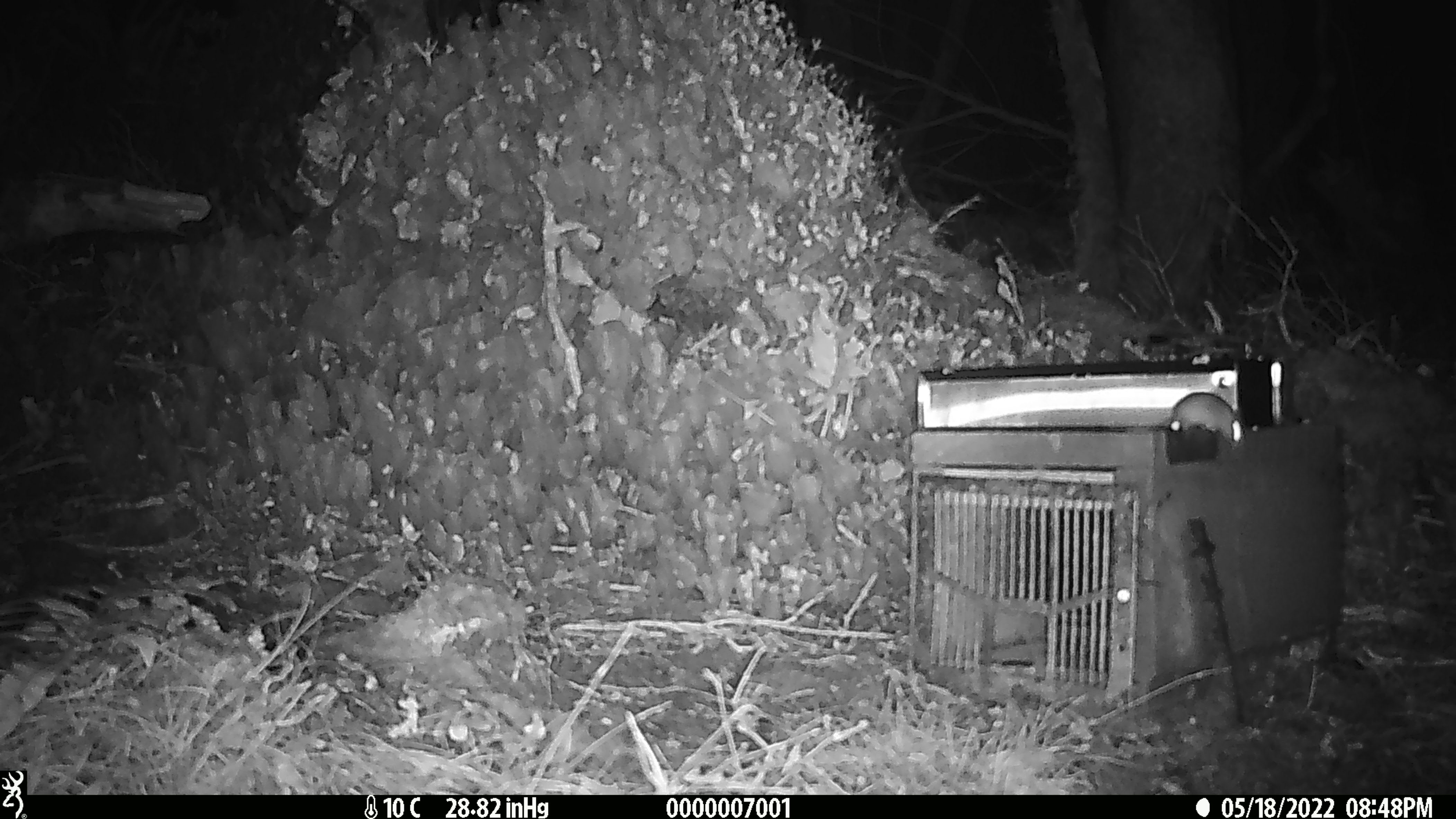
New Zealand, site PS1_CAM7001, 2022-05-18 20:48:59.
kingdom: Animalia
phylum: Chordata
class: Mammalia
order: Rodentia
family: Muridae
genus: Mus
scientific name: Mus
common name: mouse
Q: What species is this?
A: Mouse (Mus).